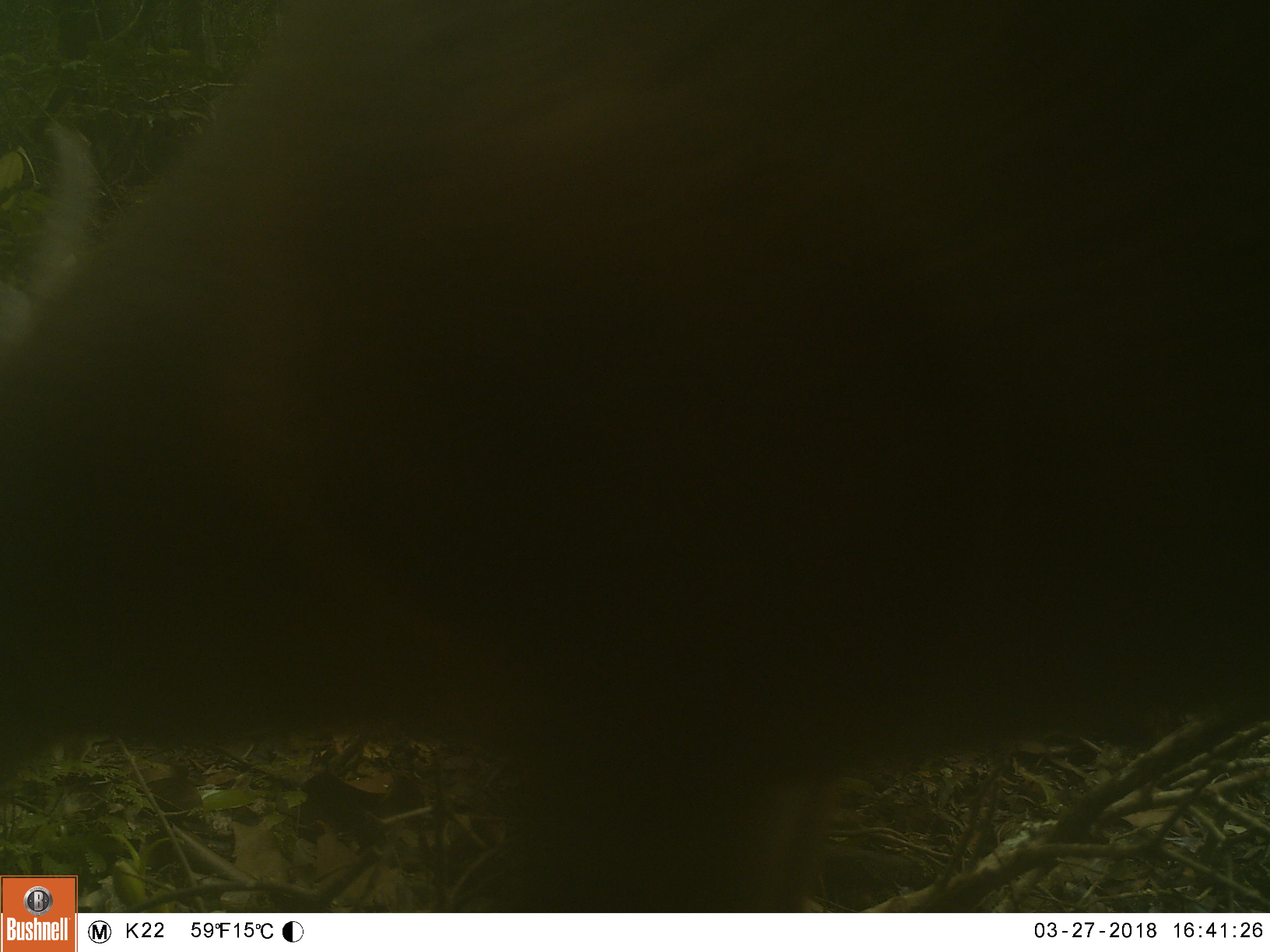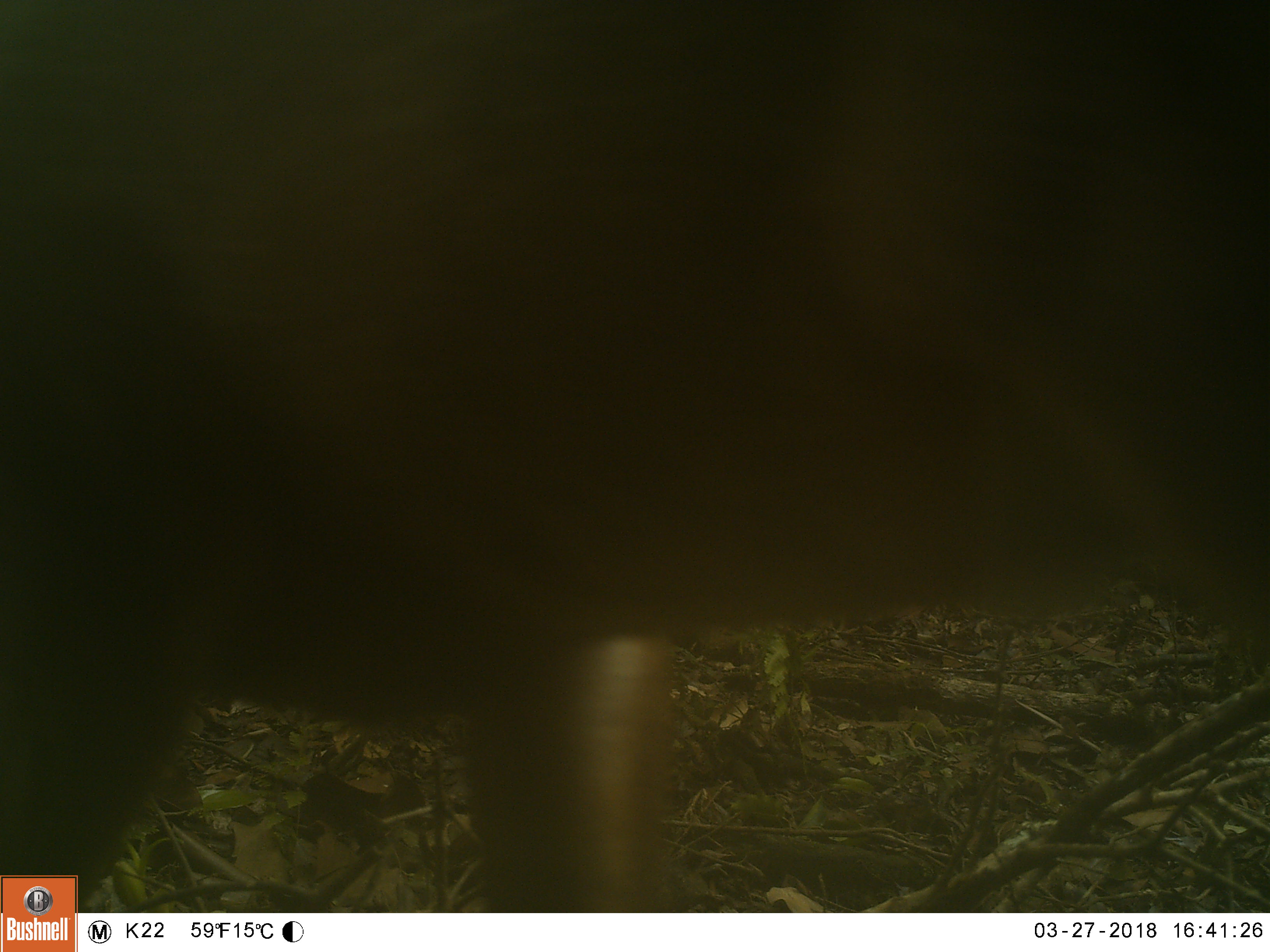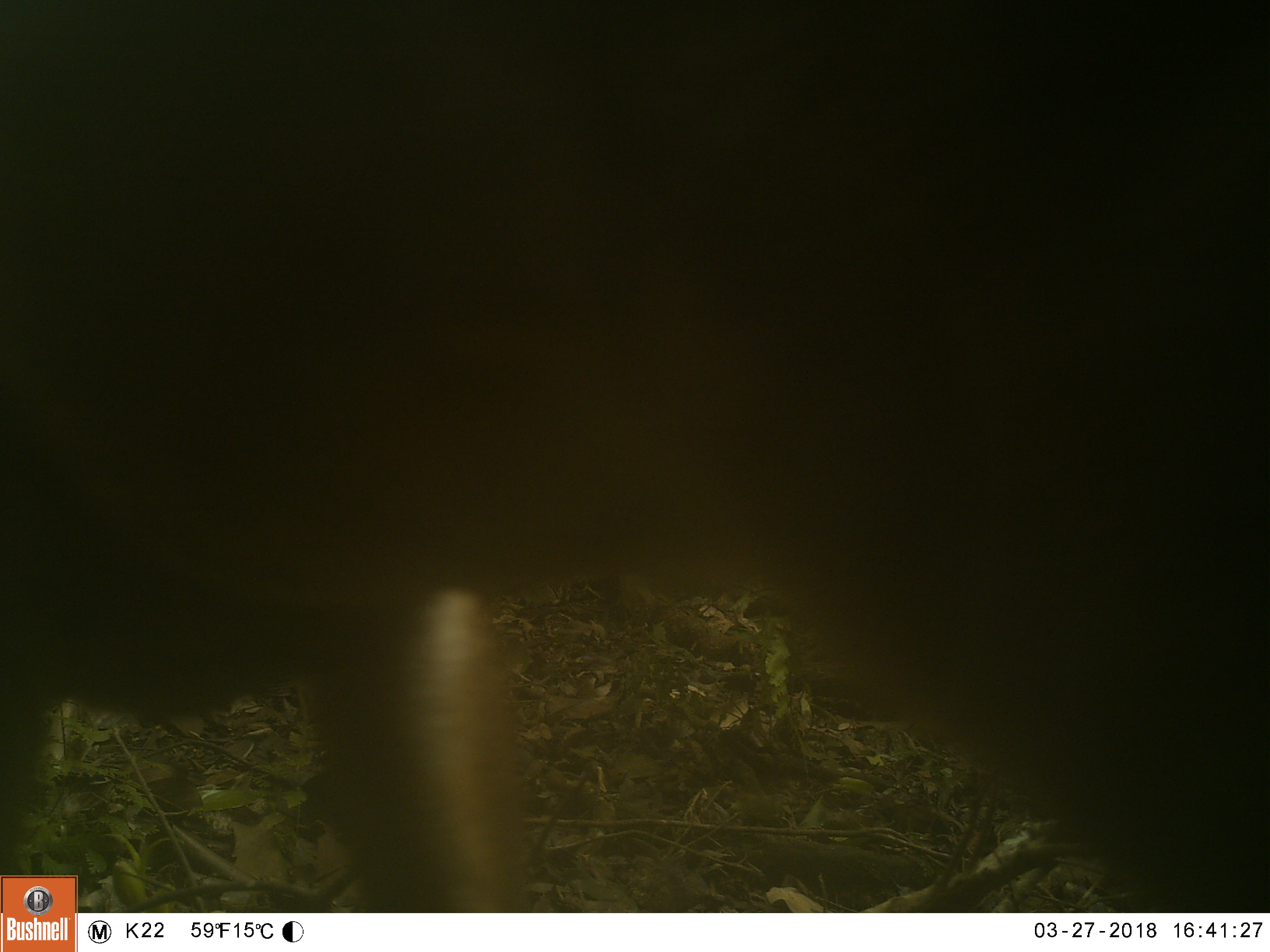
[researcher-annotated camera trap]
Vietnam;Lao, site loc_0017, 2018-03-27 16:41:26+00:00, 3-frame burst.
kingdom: Animalia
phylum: Chordata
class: Mammalia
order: Artiodactyla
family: Cervidae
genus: Rusa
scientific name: Rusa unicolor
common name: sambar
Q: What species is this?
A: Sambar (Rusa unicolor).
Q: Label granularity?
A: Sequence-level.